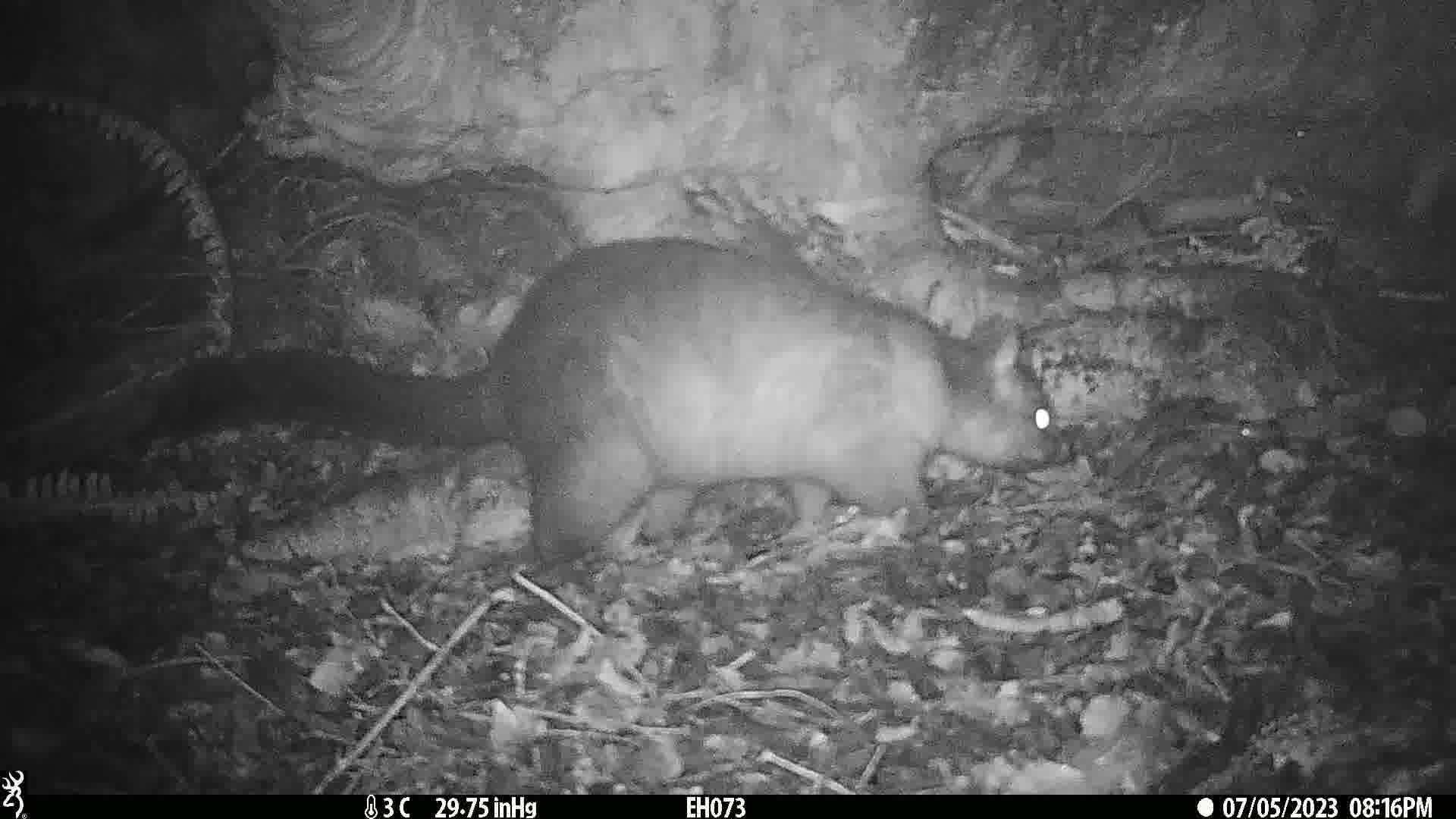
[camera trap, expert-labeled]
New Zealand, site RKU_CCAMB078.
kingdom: Animalia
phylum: Chordata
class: Mammalia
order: Diprotodontia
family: Phalangeridae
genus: Trichosurus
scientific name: Trichosurus vulpecula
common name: common brushtail possum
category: possum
Possum (common brushtail possum) (Trichosurus vulpecula).